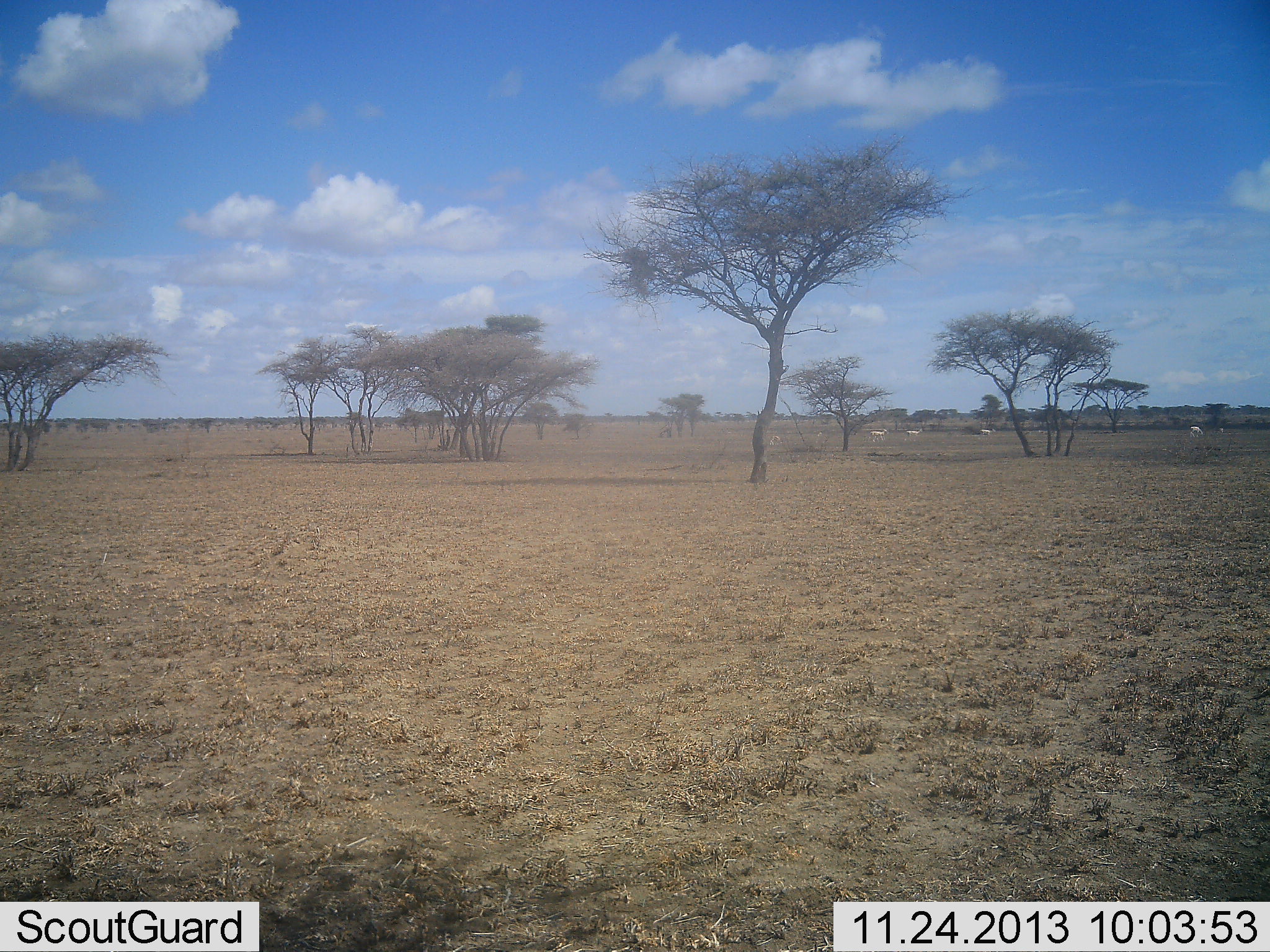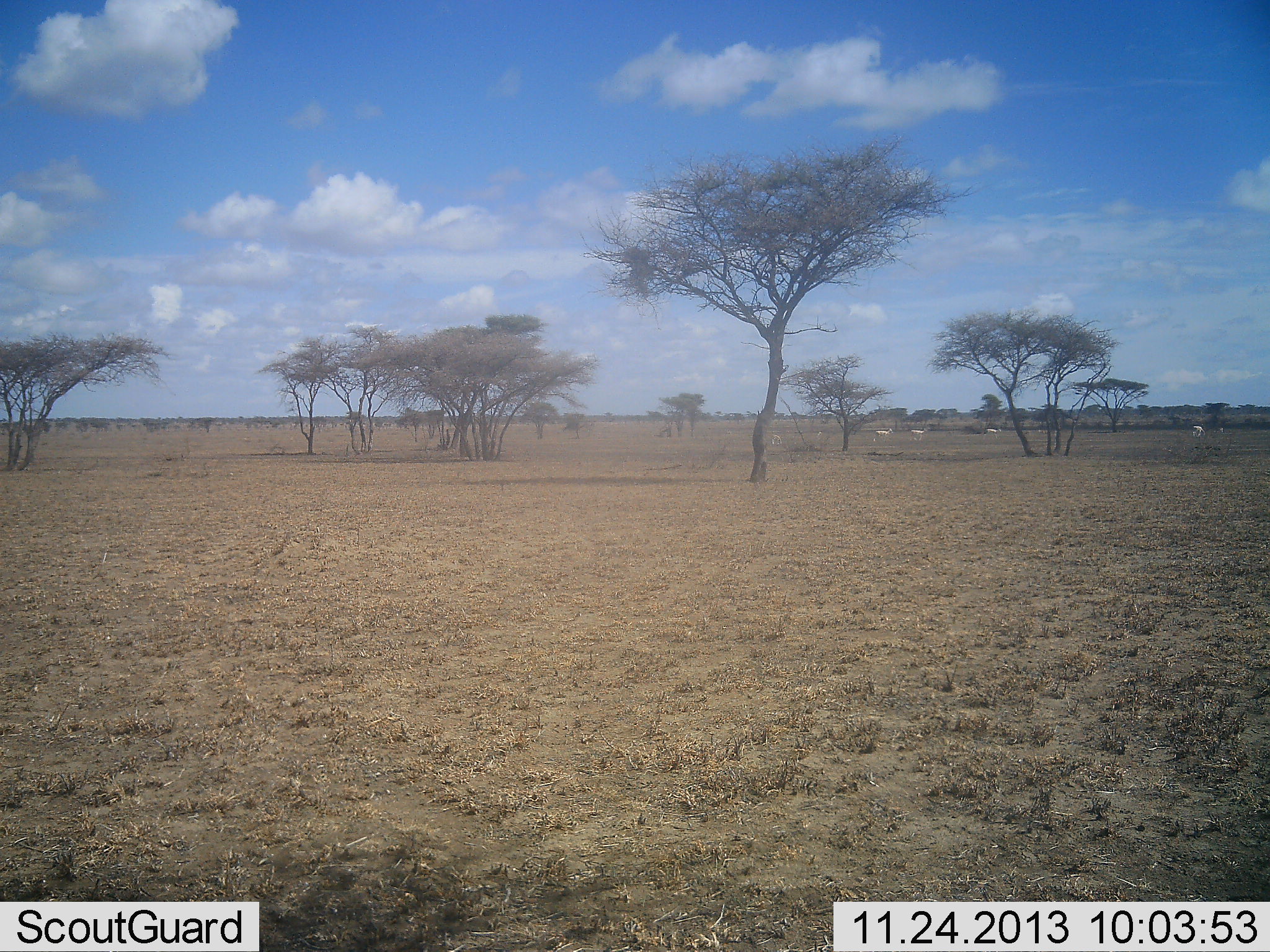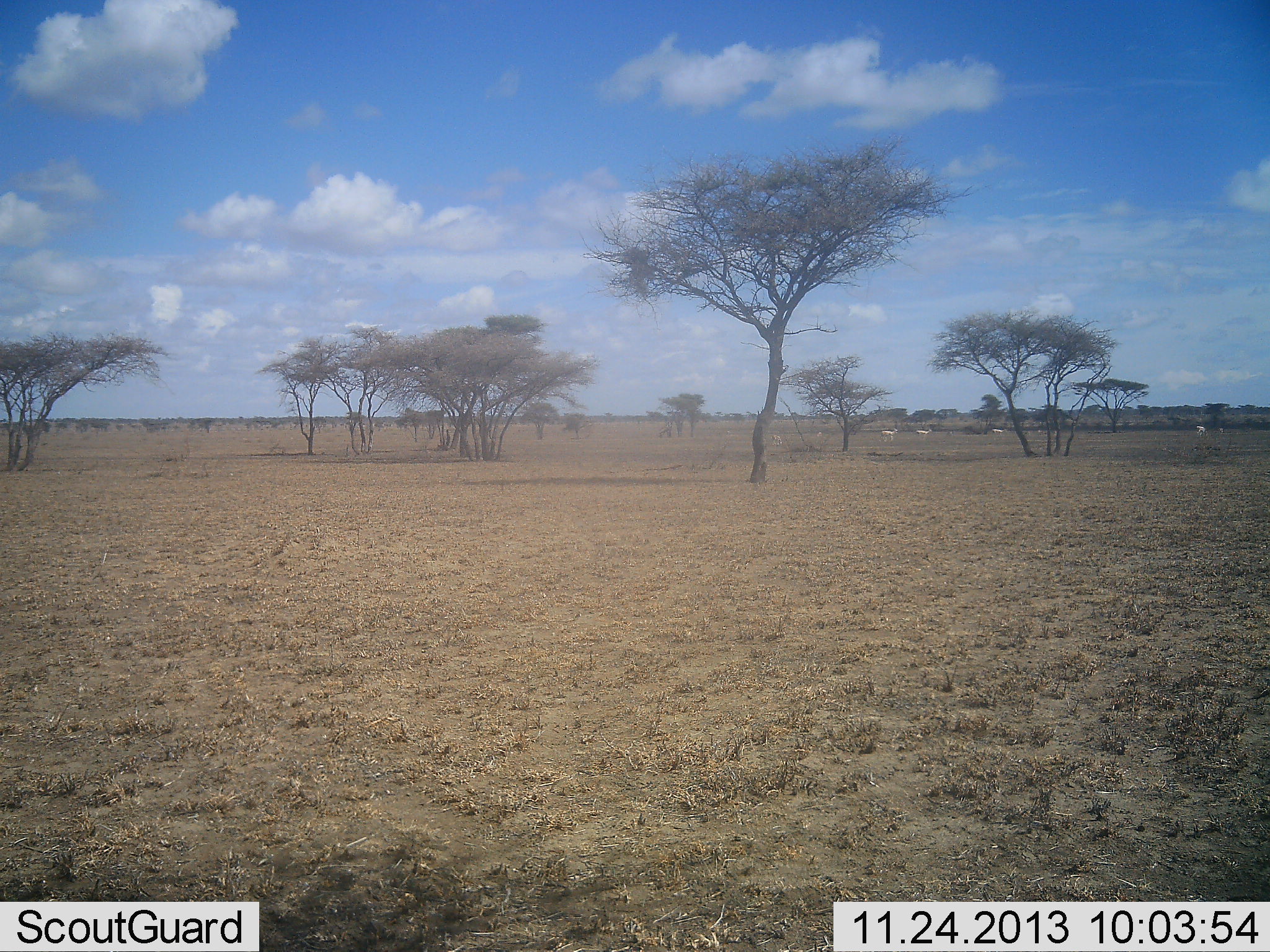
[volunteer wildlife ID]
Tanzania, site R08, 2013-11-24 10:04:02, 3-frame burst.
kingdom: Animalia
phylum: Chordata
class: Mammalia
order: Perissodactyla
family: Equidae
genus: Equus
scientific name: Equus quagga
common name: plains zebra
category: zebra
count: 4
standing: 0%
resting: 0%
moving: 100%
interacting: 0%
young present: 0%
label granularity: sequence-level